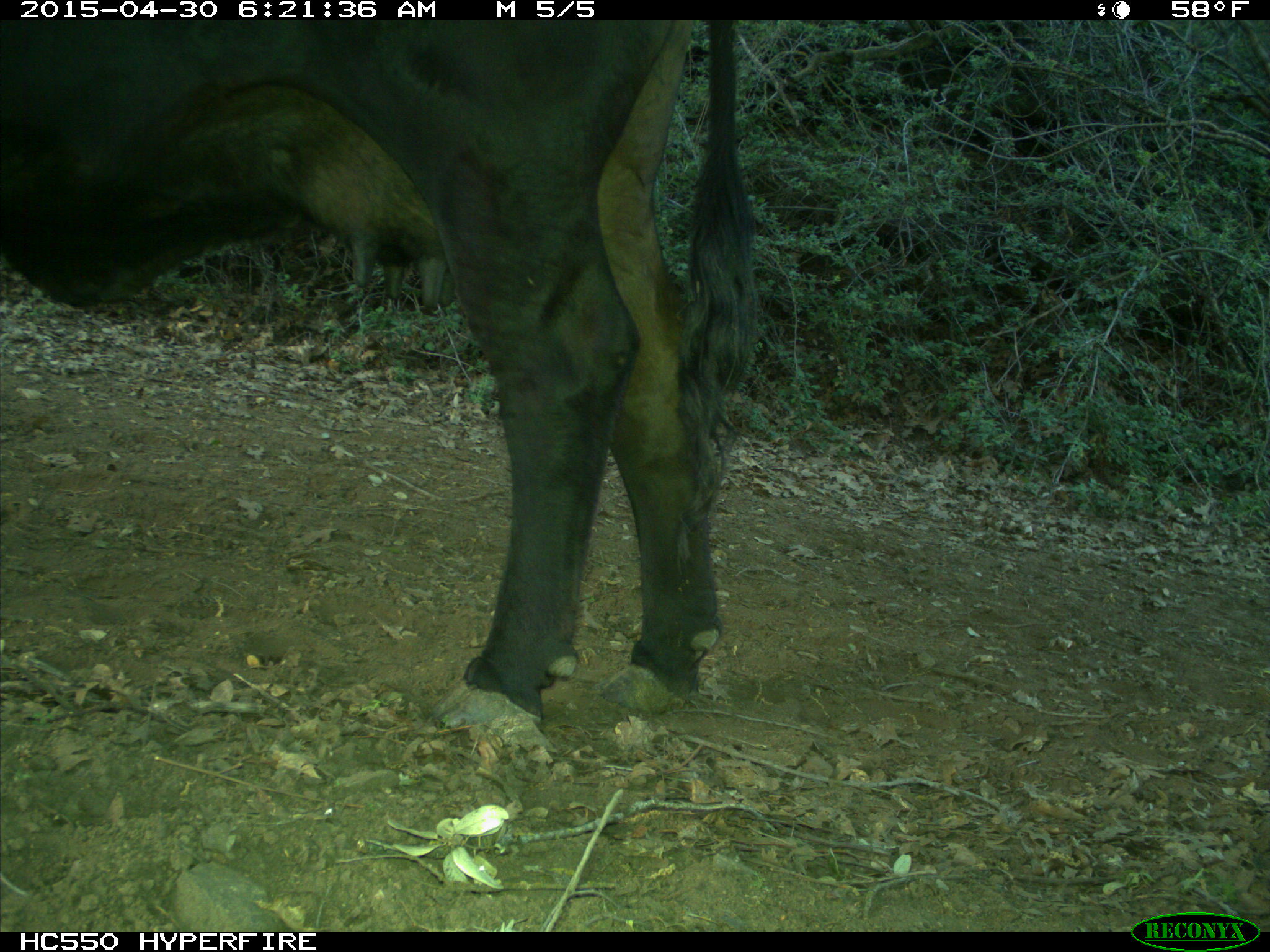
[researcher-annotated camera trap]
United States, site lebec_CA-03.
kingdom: Animalia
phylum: Chordata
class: Mammalia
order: Artiodactyla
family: Bovidae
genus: Bos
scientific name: Bos taurus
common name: domestic cow